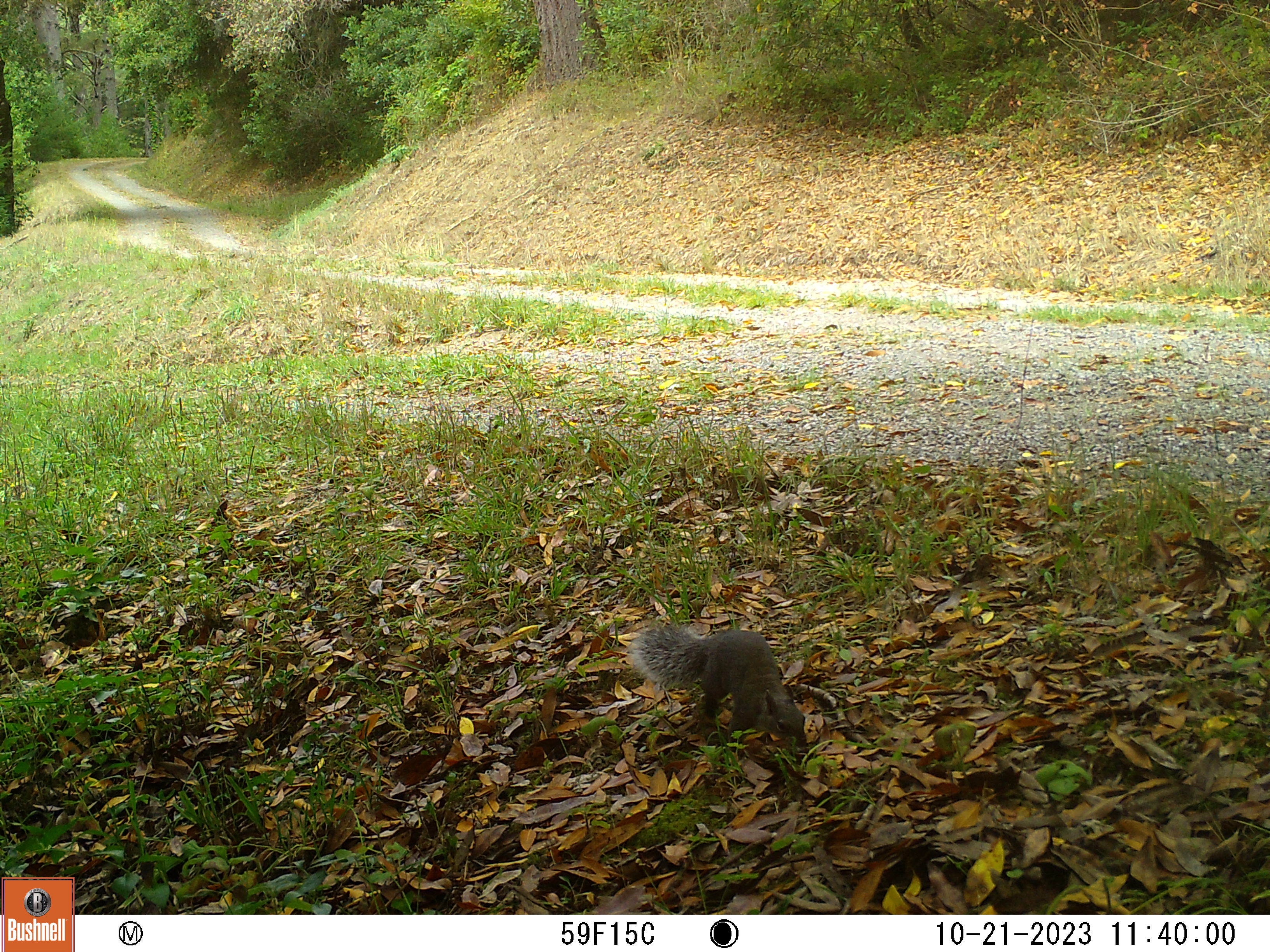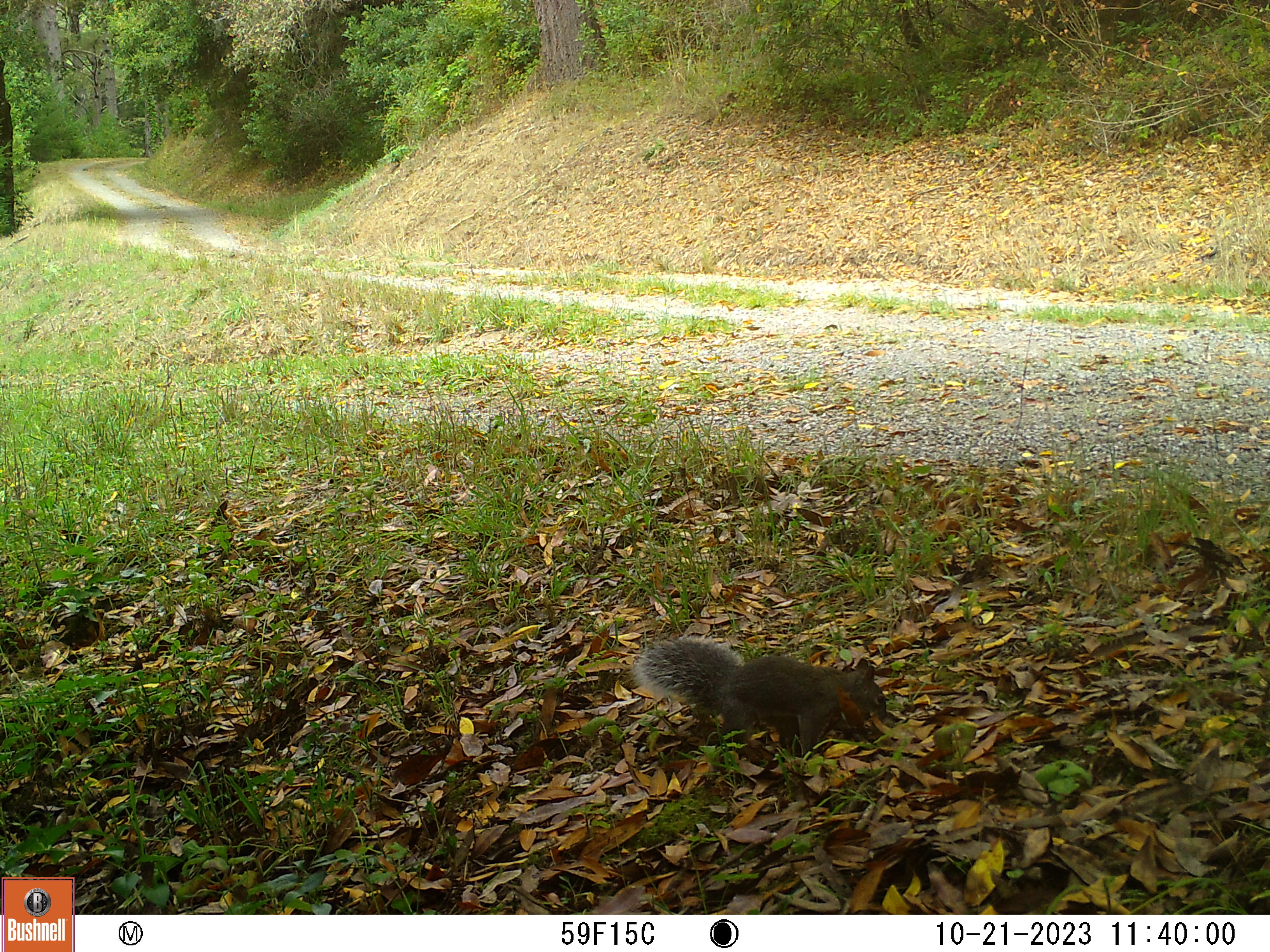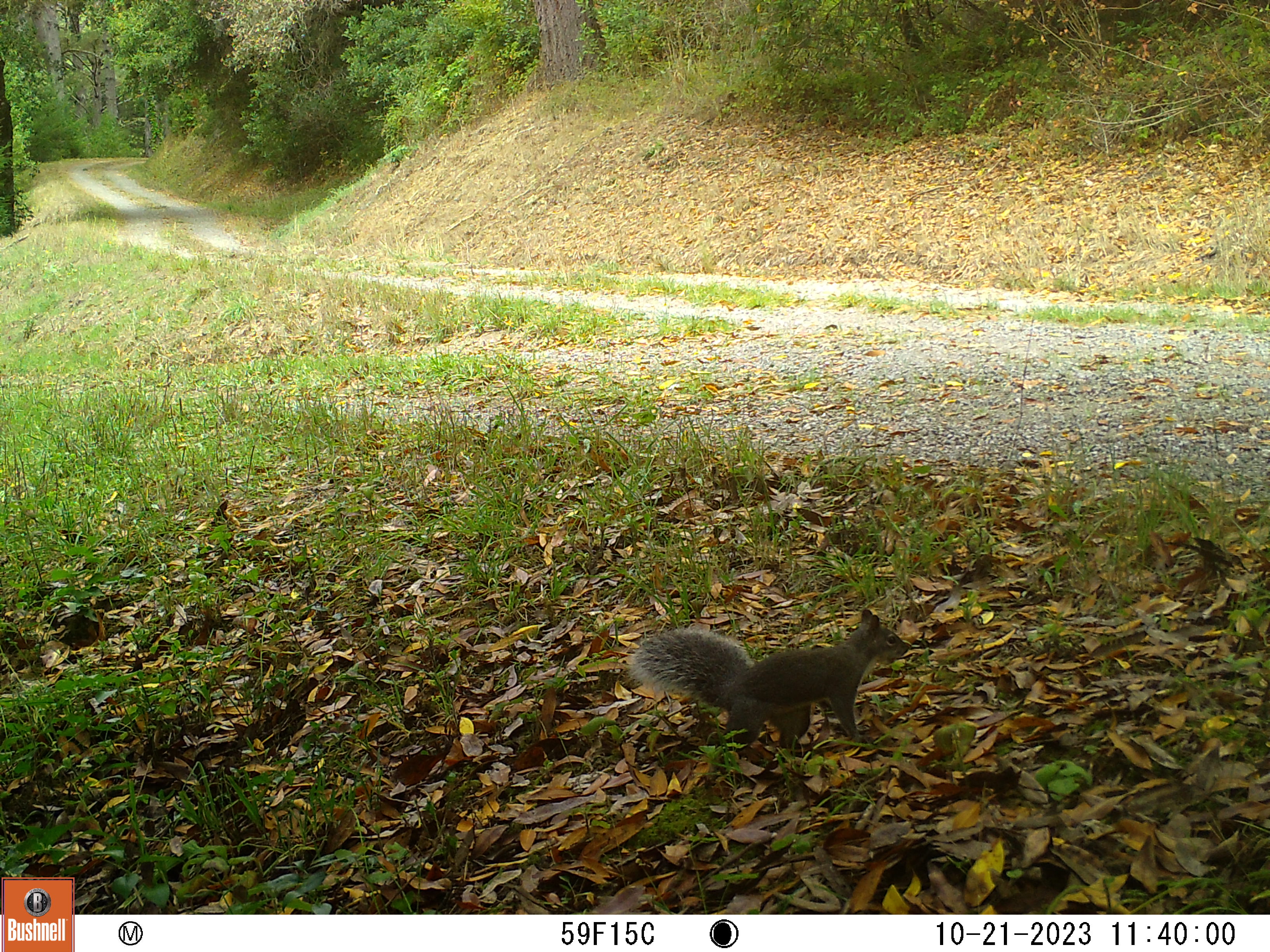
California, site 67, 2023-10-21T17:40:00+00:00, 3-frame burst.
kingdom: Animalia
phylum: Chordata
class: Mammalia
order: Rodentia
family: Sciuridae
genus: Sciurus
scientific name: Sciurus griseus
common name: western gray squirrel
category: western grey squirrel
Western grey squirrel (western gray squirrel) (Sciurus griseus).